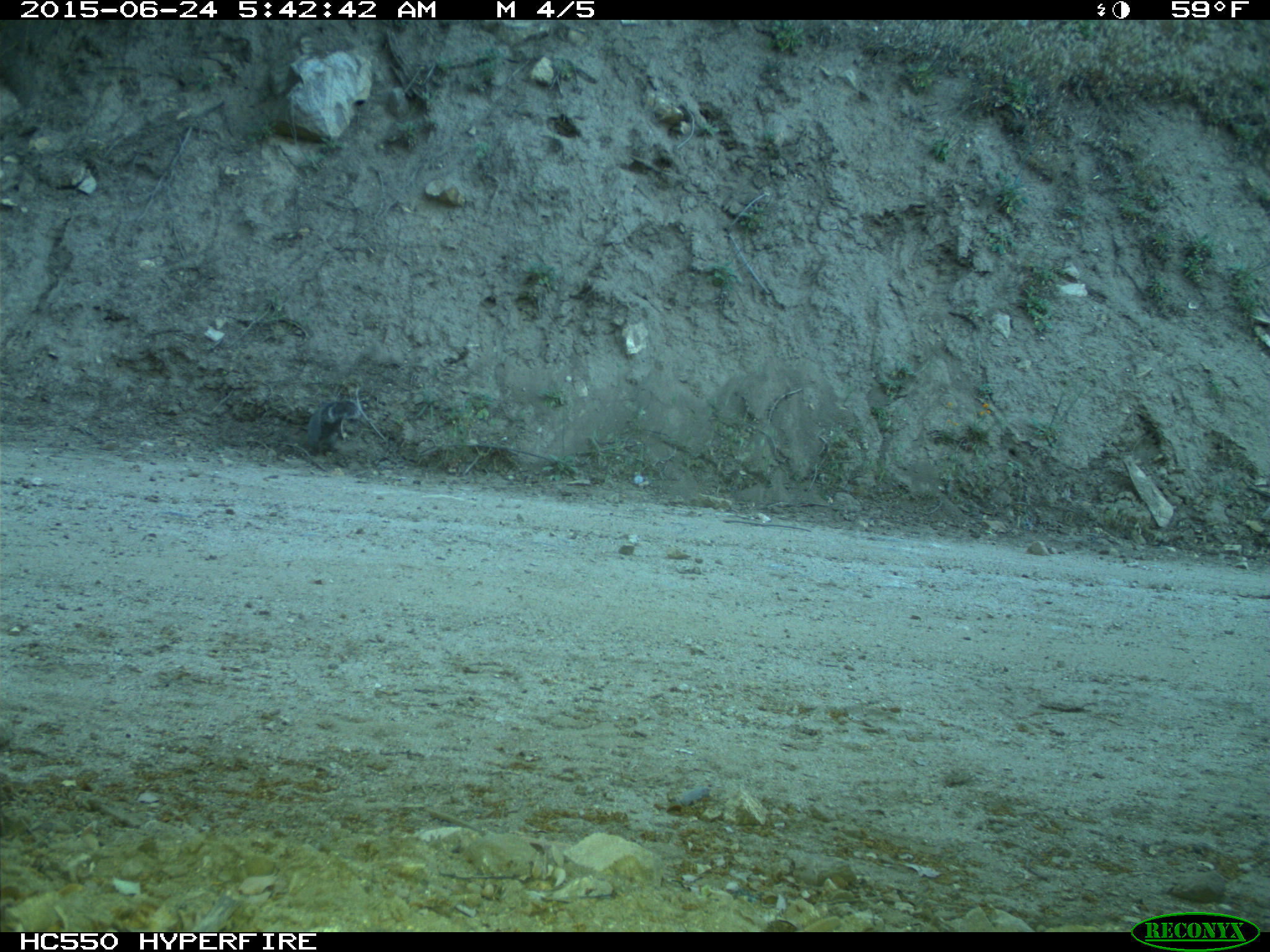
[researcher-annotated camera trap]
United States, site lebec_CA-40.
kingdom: Animalia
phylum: Chordata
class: Mammalia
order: Rodentia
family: Sciuridae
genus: Sciurus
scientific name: Sciurus carolinensis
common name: eastern gray squirrel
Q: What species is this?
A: Sciurus carolinensis (eastern gray squirrel).